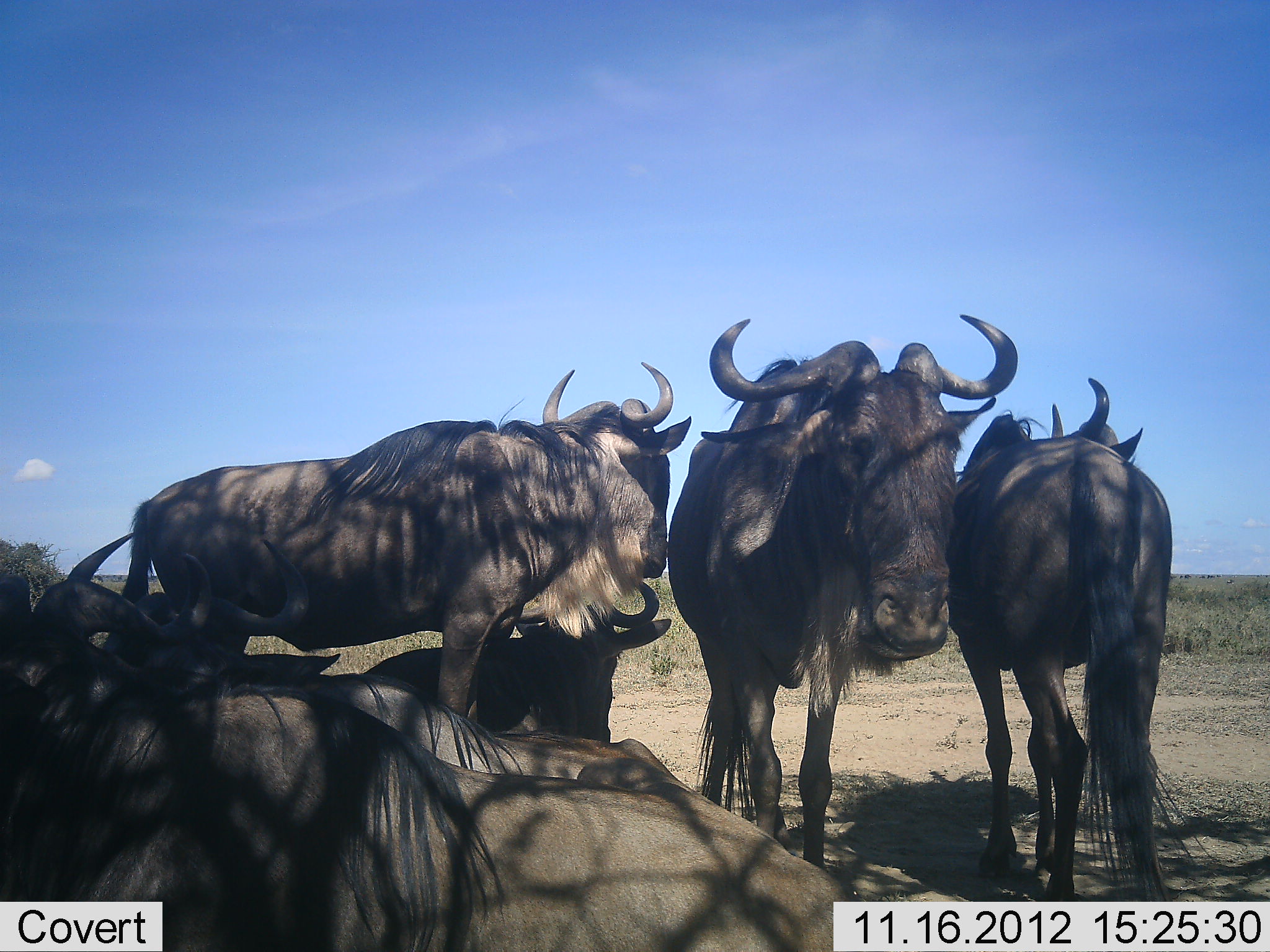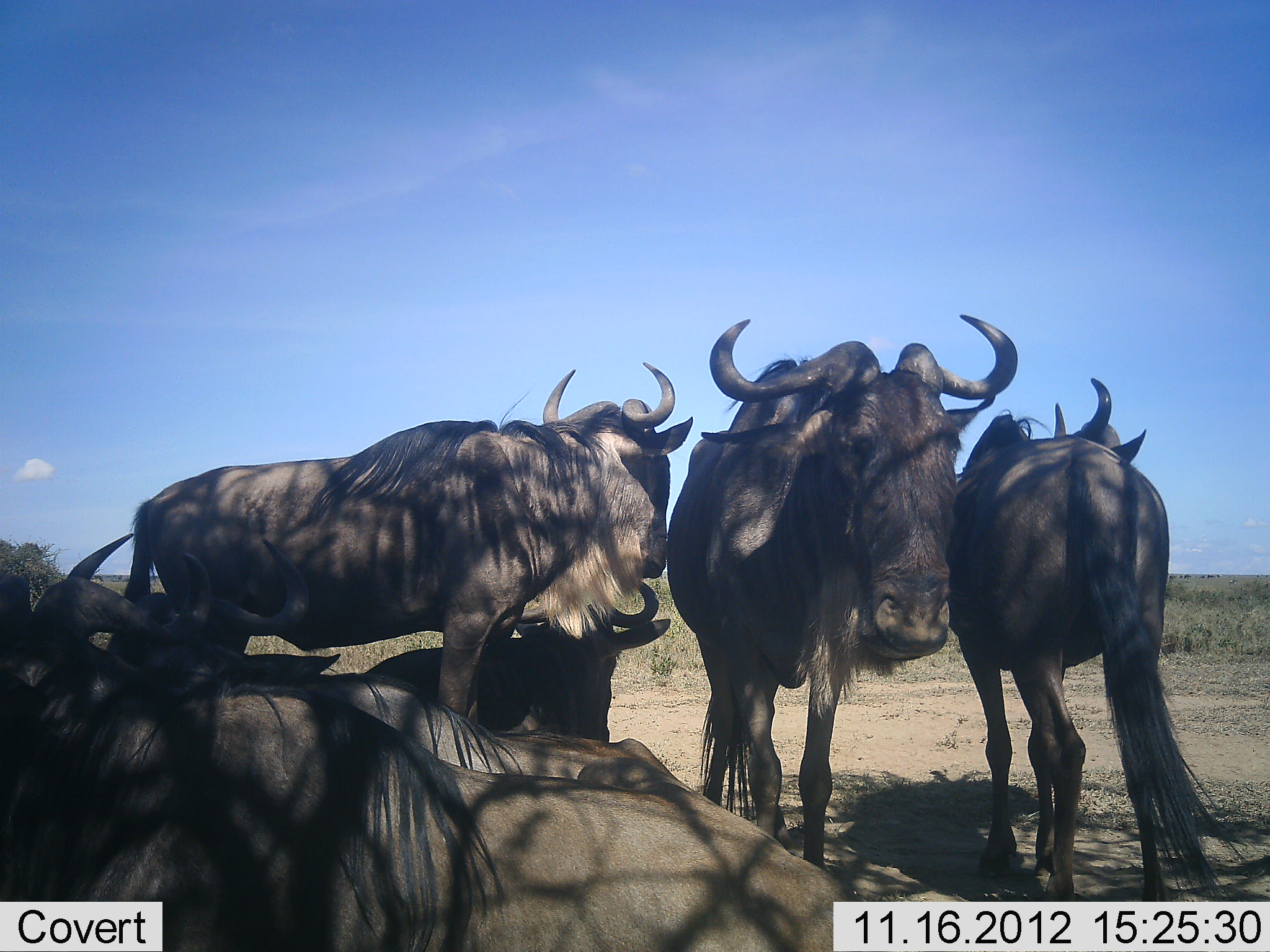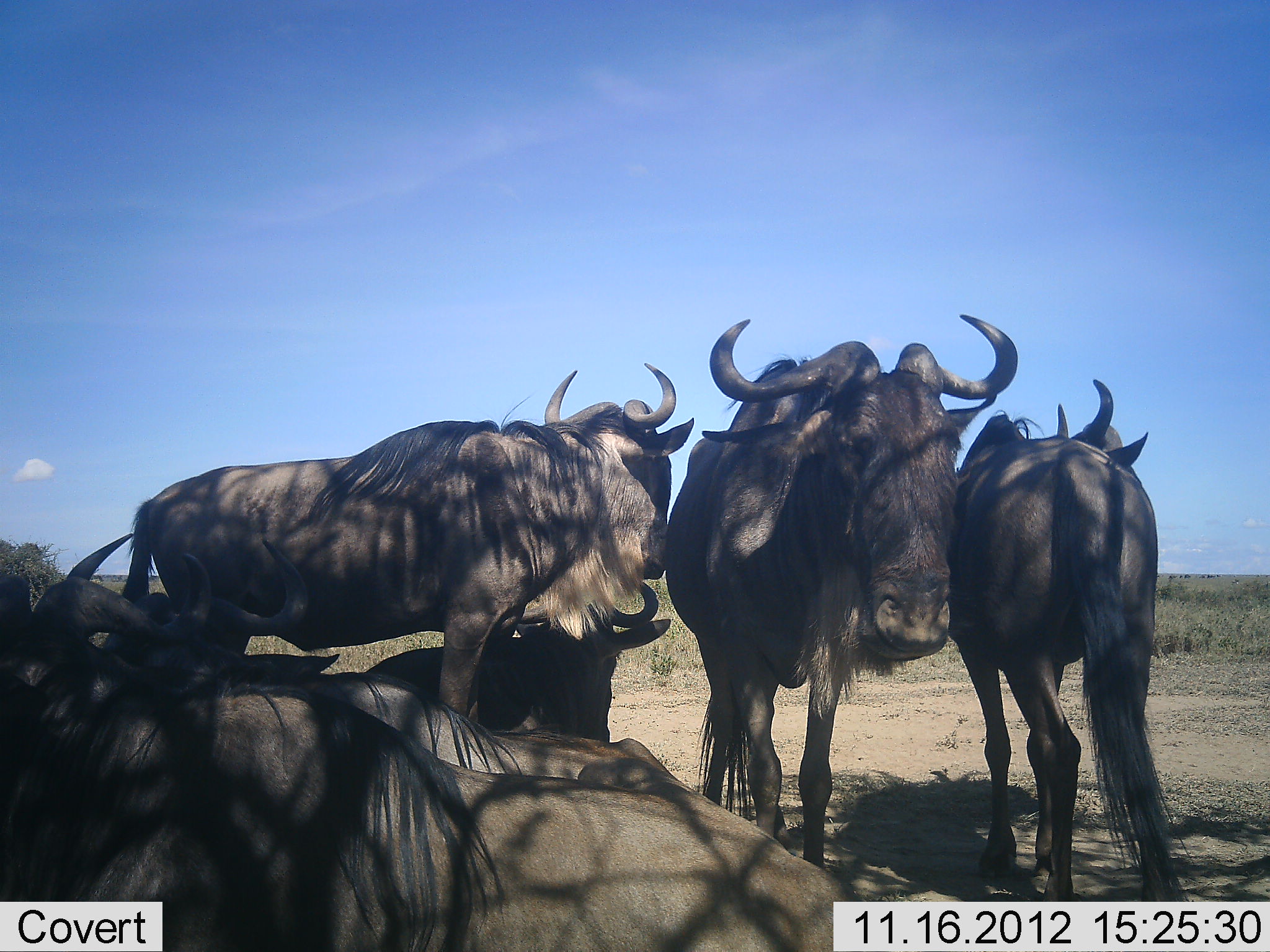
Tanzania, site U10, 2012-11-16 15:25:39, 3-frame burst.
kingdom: Animalia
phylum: Chordata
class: Mammalia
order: Artiodactyla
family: Bovidae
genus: Connochaetes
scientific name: Connochaetes taurinus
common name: blue wildebeest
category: wildebeest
Wildebeest (blue wildebeest) (Connochaetes taurinus), count 6. Behavior (volunteer vote fractions): standing 80%, resting 100%, moving 0%, interacting 10%. Young present (vote fraction): 0%. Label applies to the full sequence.